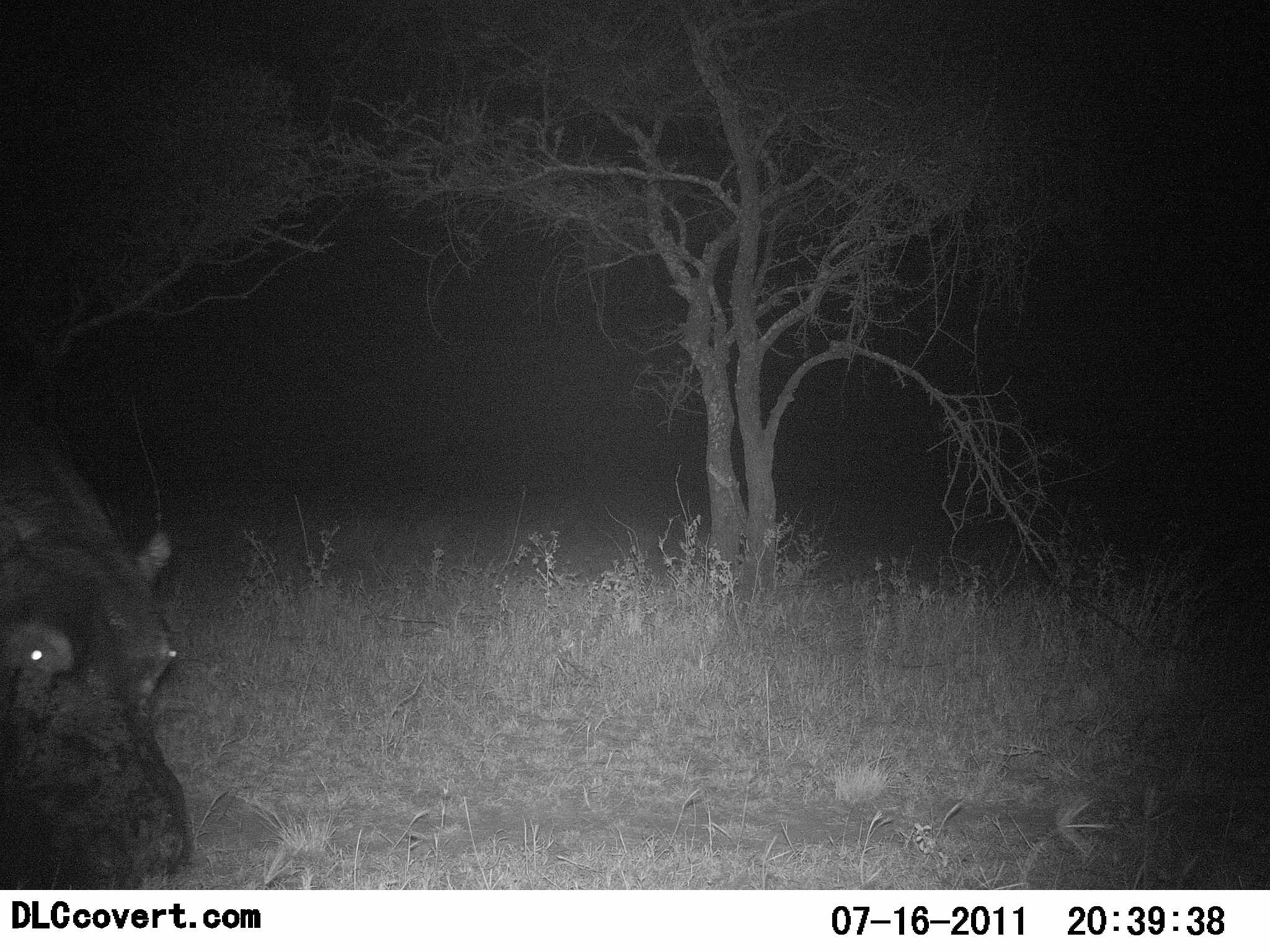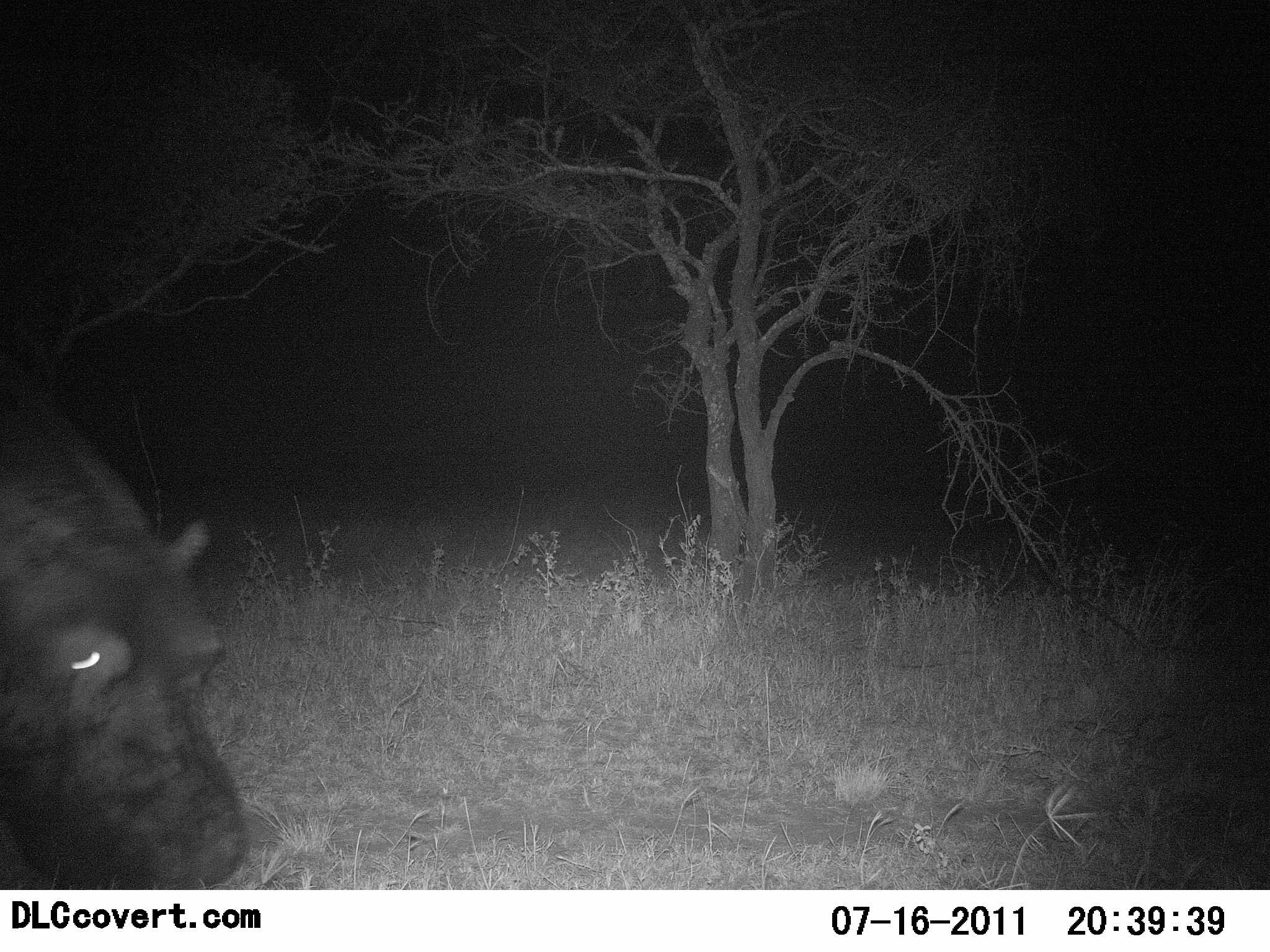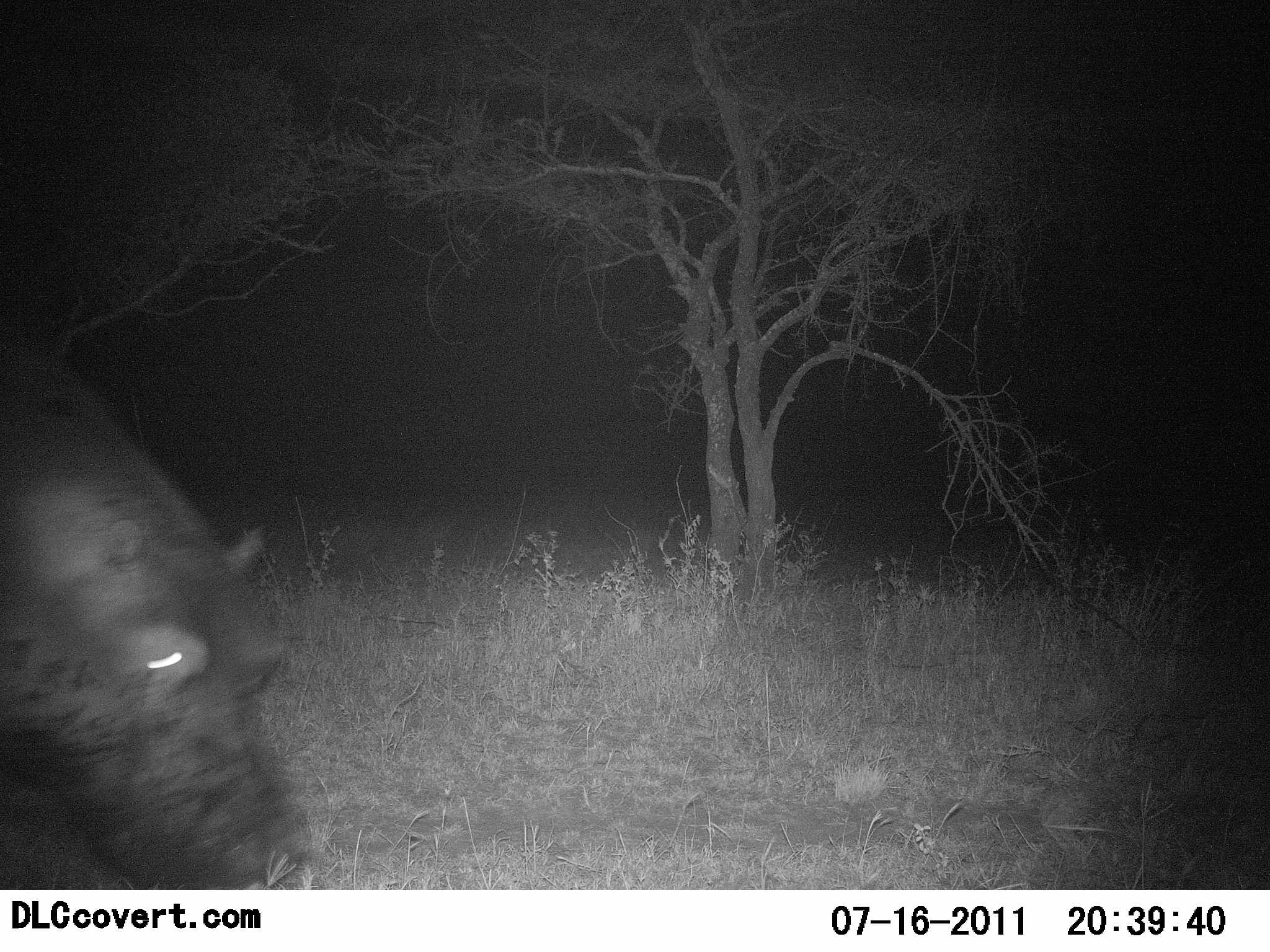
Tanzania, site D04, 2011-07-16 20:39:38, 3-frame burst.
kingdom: Animalia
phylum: Chordata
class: Mammalia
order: Artiodactyla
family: Hippopotamidae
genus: Hippopotamus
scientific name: Hippopotamus amphibius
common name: hippopotamus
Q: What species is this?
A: Hippopotamus (Hippopotamus amphibius).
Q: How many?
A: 1.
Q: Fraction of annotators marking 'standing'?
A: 17%.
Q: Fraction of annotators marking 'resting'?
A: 0%.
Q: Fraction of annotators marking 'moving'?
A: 83%.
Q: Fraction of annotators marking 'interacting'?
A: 0%.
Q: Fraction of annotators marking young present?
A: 0%.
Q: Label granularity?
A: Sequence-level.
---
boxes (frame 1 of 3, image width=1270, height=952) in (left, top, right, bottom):
animal: (0, 402, 190, 889)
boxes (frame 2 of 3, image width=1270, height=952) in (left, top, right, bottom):
animal: (2, 355, 250, 890)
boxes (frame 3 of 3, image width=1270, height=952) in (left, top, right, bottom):
animal: (2, 336, 315, 890)